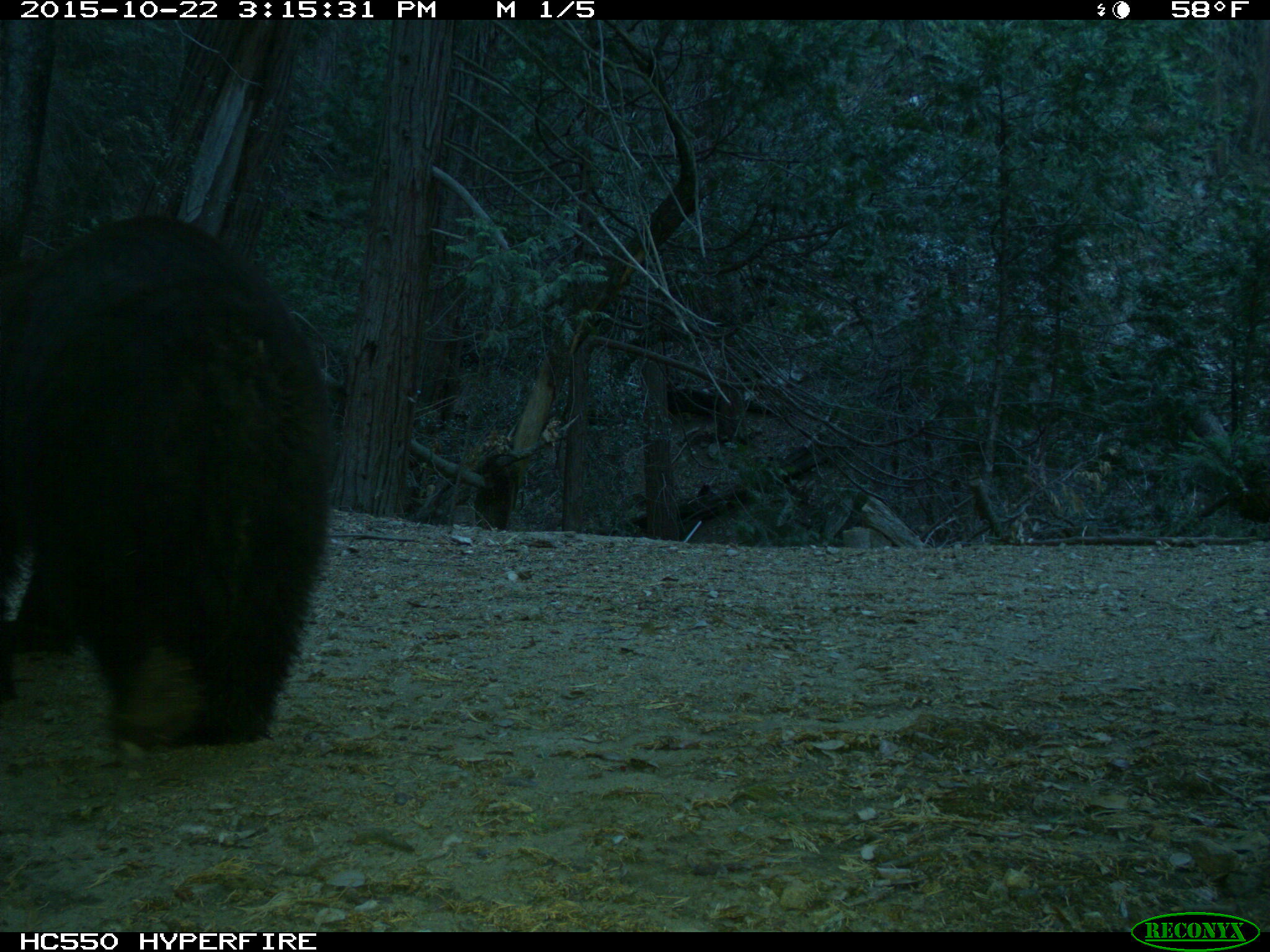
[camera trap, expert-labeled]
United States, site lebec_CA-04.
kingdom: Animalia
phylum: Chordata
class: Mammalia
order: Carnivora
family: Ursidae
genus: Ursus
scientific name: Ursus americanus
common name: american black bear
Ursus americanus (american black bear).